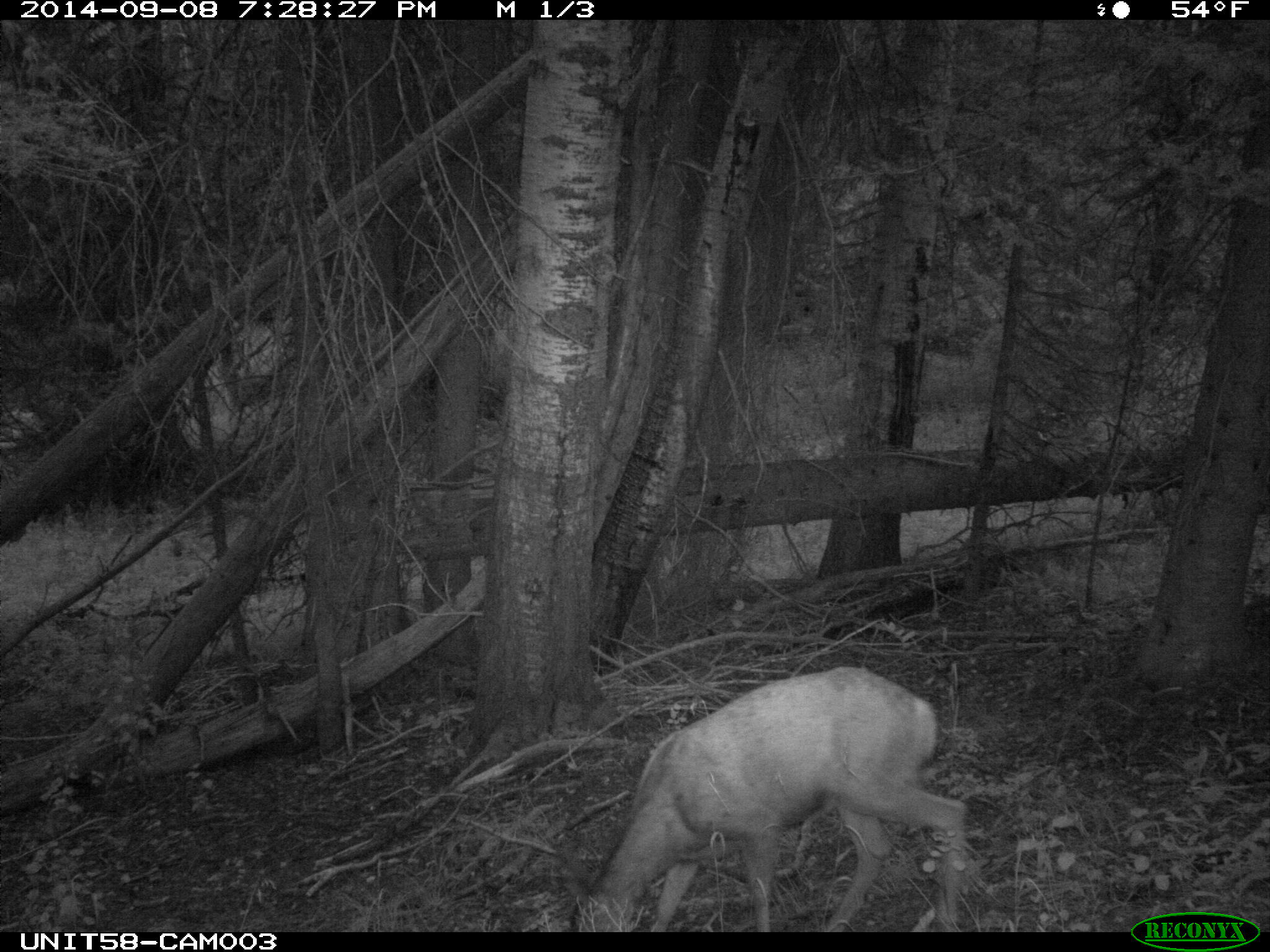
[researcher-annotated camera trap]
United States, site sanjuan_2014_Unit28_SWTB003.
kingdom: Animalia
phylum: Chordata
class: Mammalia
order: Artiodactyla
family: Cervidae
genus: Odocoileus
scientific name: Odocoileus hemionus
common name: mule deer